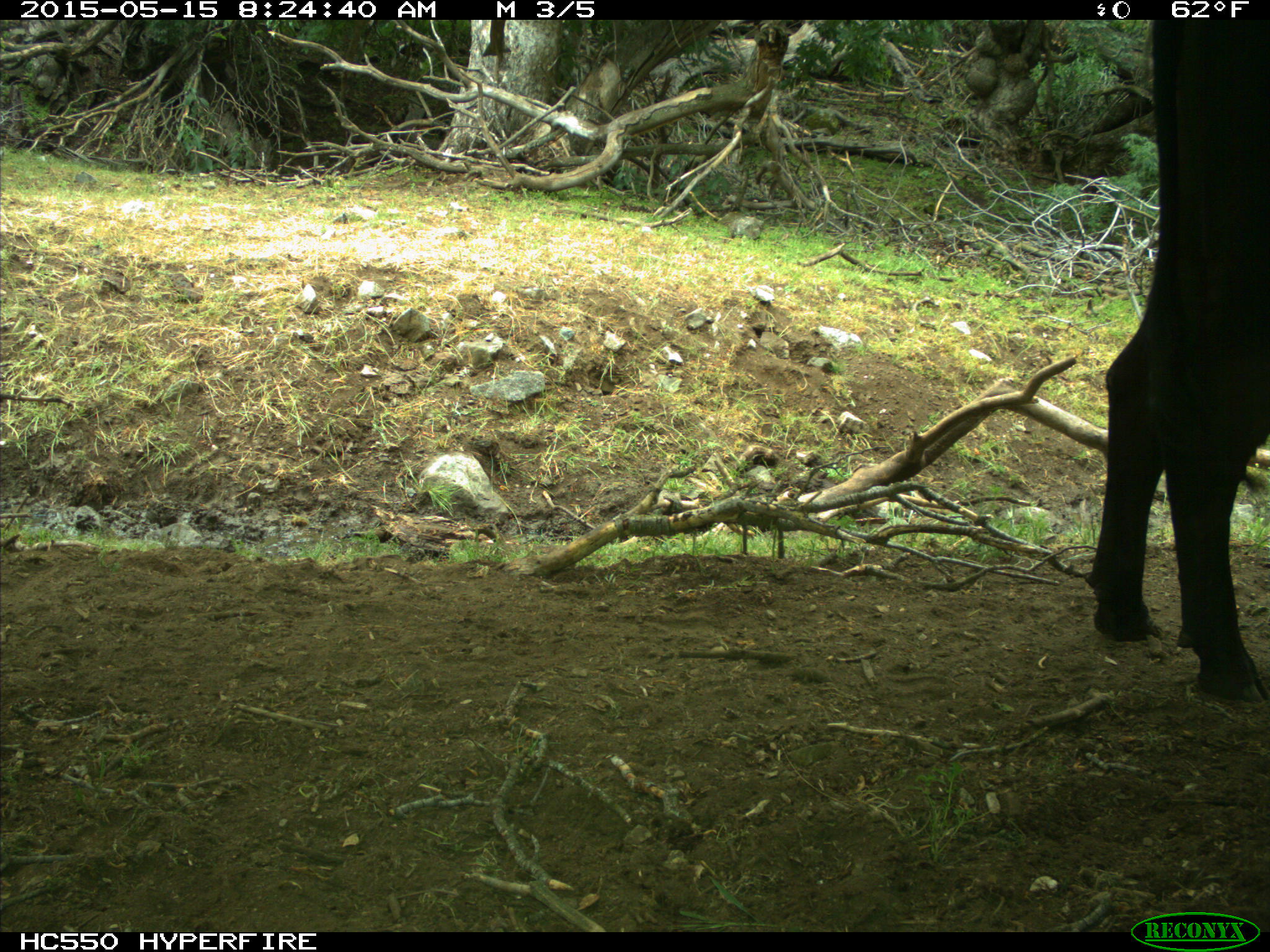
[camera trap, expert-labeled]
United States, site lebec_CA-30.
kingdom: Animalia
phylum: Chordata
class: Mammalia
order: Artiodactyla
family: Bovidae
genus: Bos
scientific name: Bos taurus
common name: domestic cow